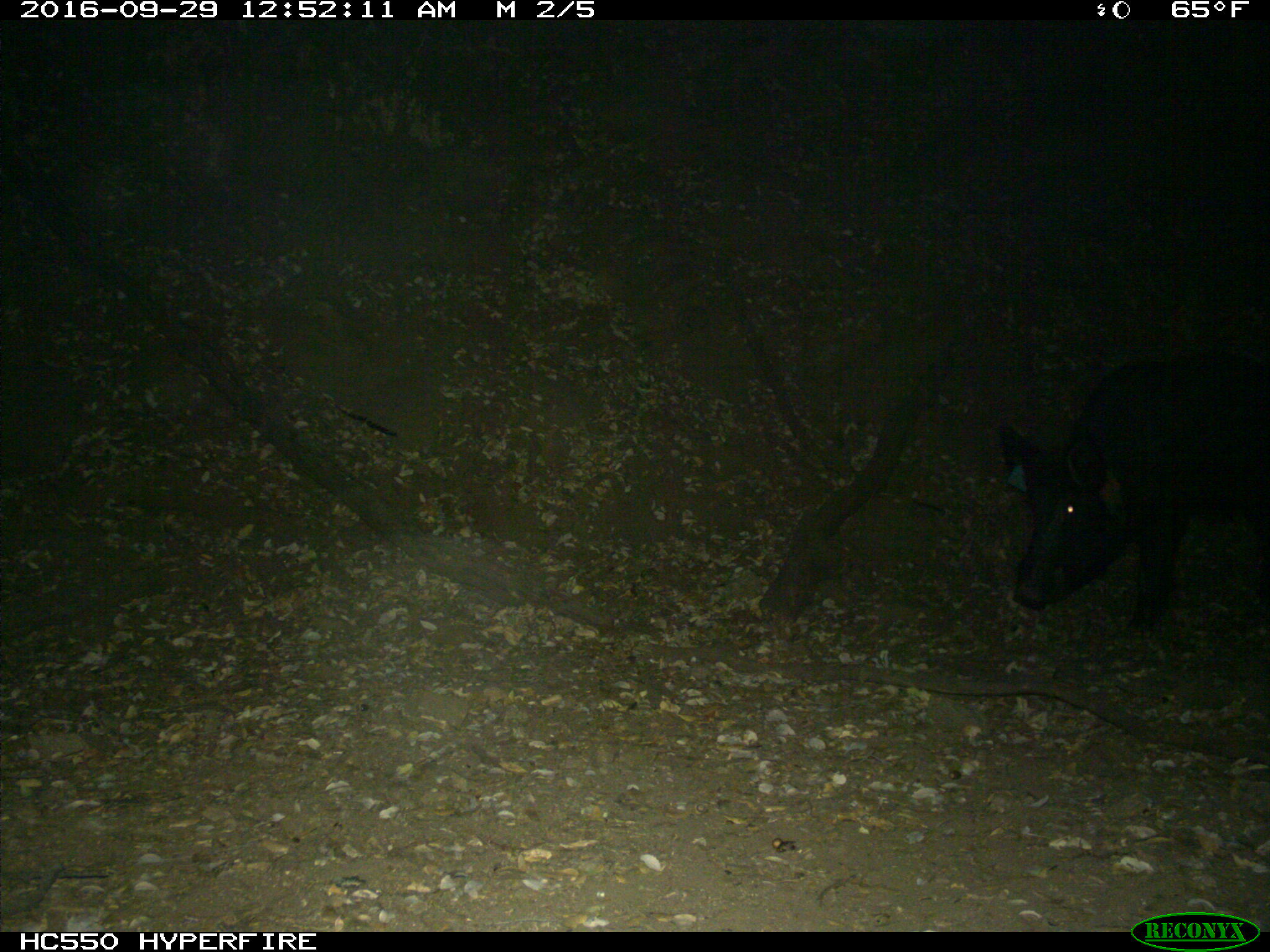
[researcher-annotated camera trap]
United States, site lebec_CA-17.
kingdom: Animalia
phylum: Chordata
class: Mammalia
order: Artiodactyla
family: Suidae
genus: Sus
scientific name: Sus scrofa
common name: wild boar